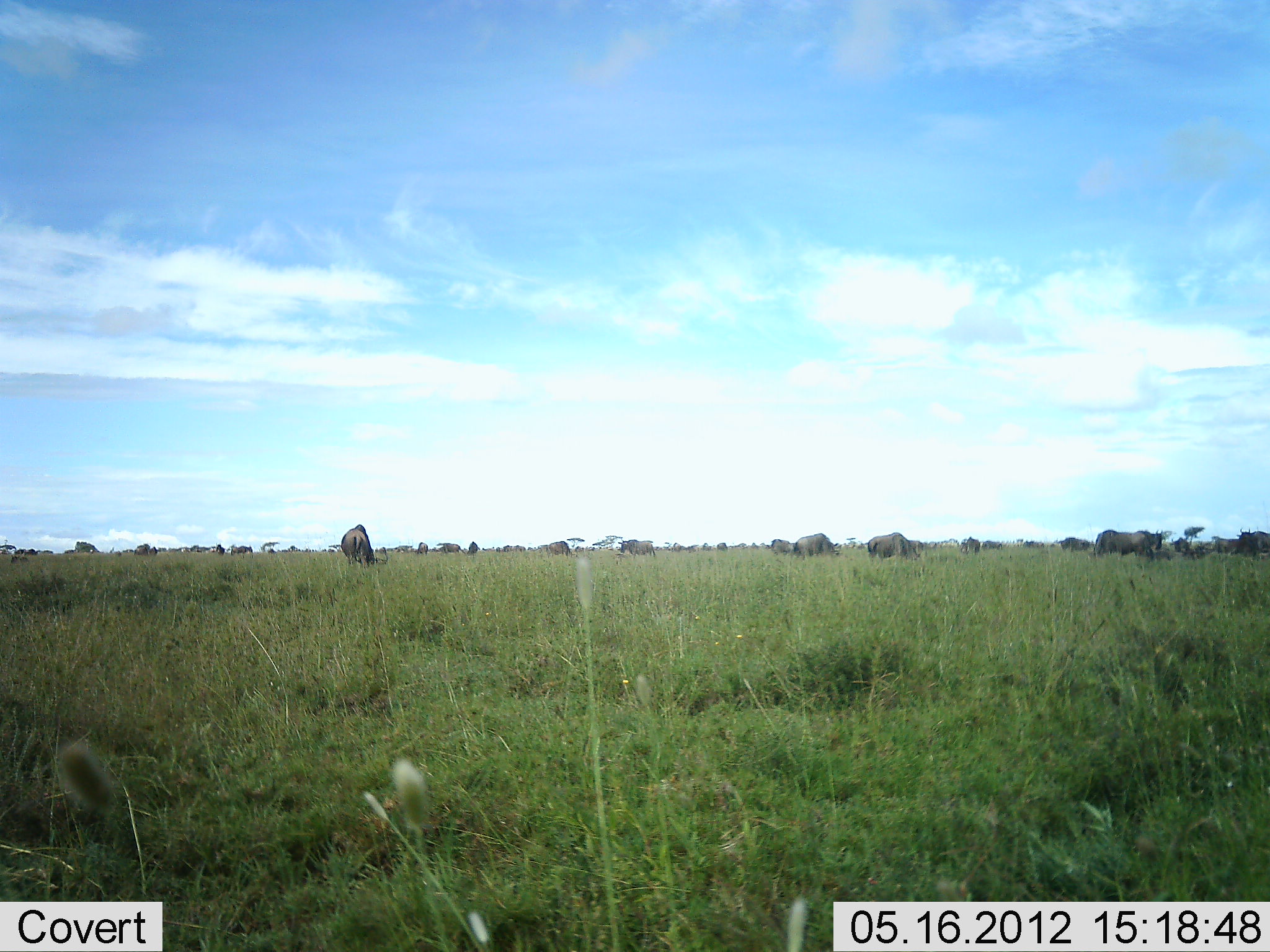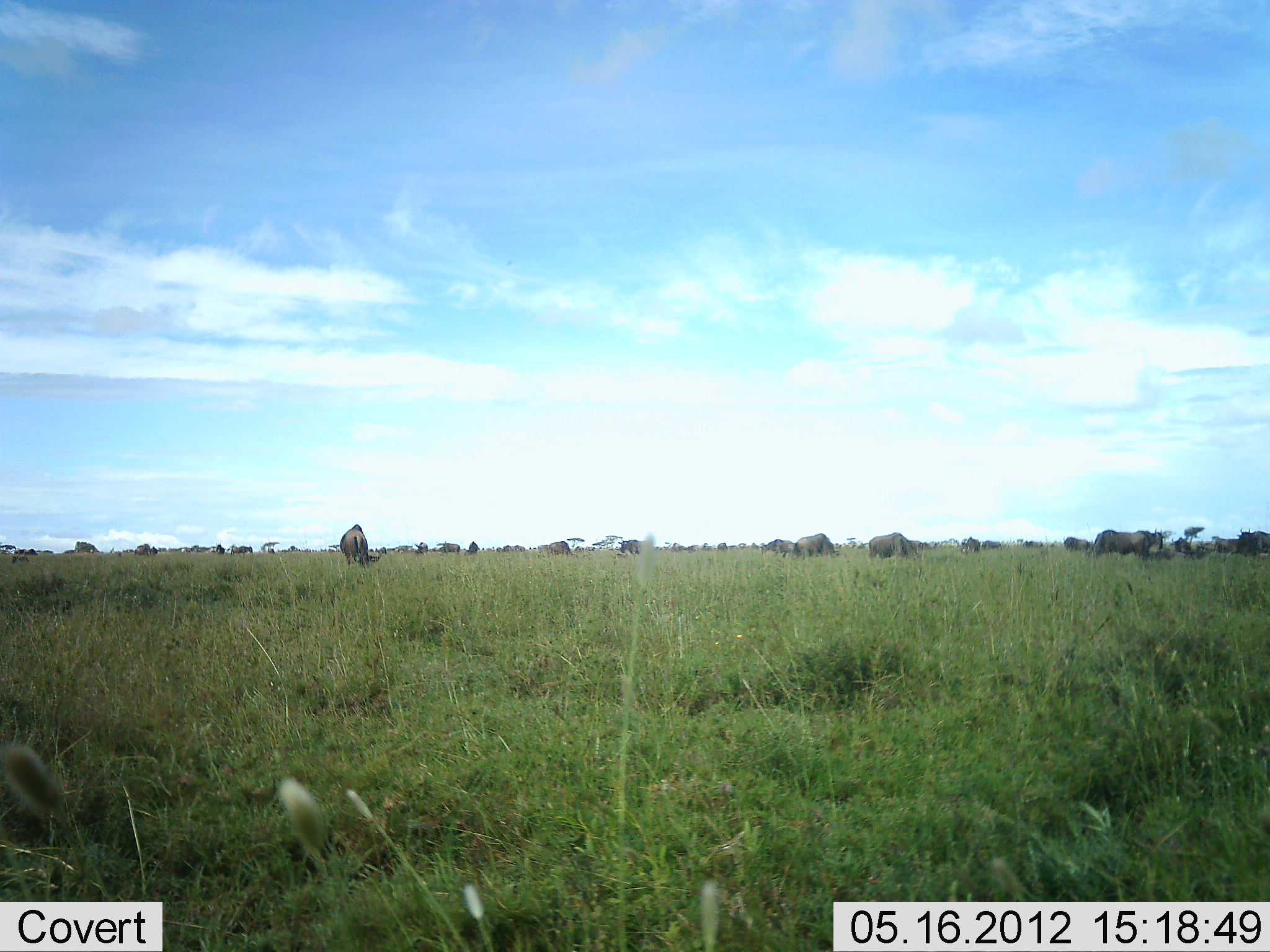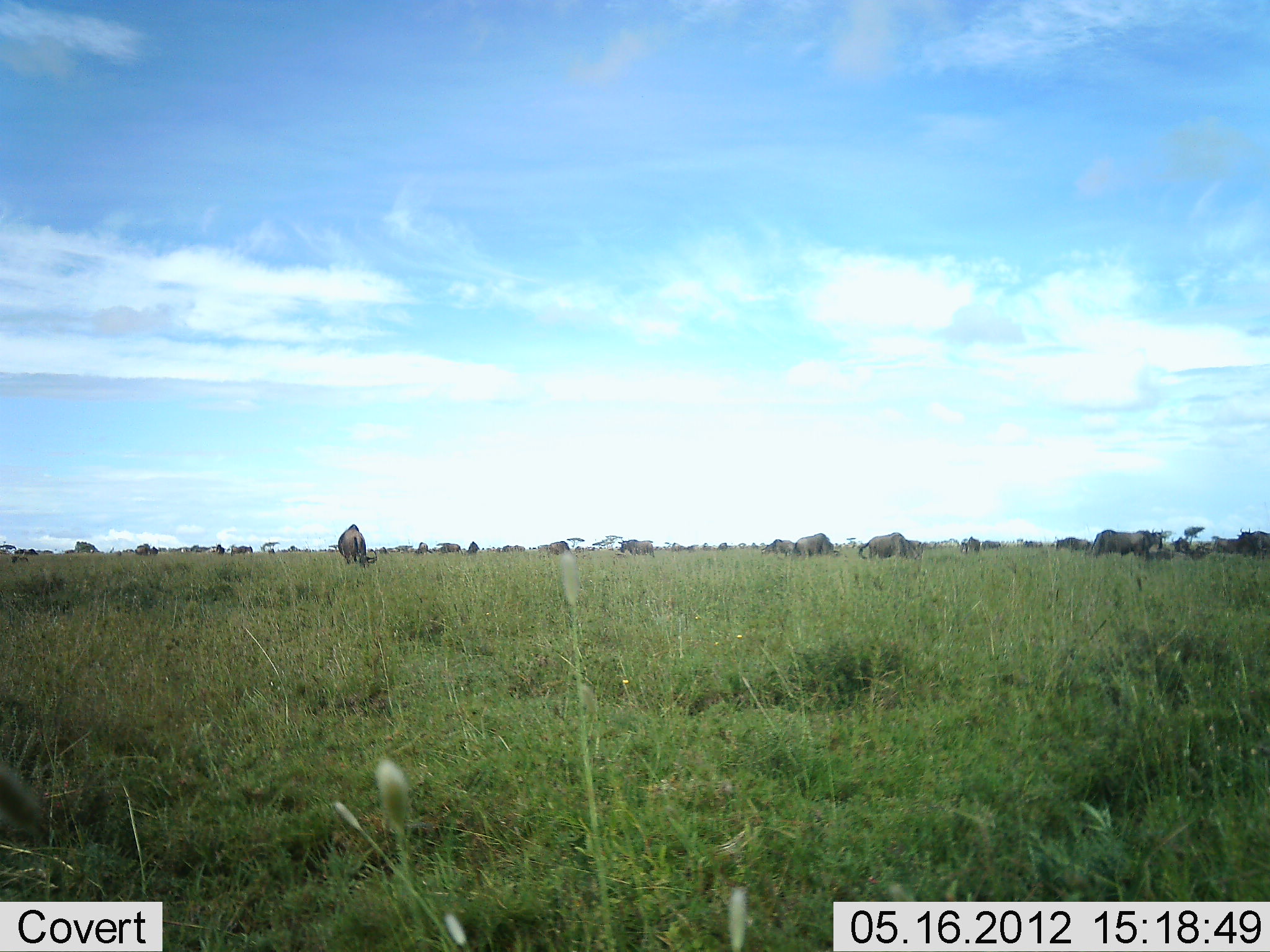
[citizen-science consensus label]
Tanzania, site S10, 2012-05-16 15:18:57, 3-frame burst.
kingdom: Animalia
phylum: Chordata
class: Mammalia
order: Artiodactyla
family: Bovidae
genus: Connochaetes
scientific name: Connochaetes taurinus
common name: blue wildebeest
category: wildebeest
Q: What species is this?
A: Wildebeest (blue wildebeest) (Connochaetes taurinus).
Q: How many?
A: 11-50.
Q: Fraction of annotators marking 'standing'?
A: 80%.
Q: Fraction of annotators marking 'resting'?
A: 0%.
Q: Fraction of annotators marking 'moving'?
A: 40%.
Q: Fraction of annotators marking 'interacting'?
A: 0%.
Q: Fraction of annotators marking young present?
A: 0%.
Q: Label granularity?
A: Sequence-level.